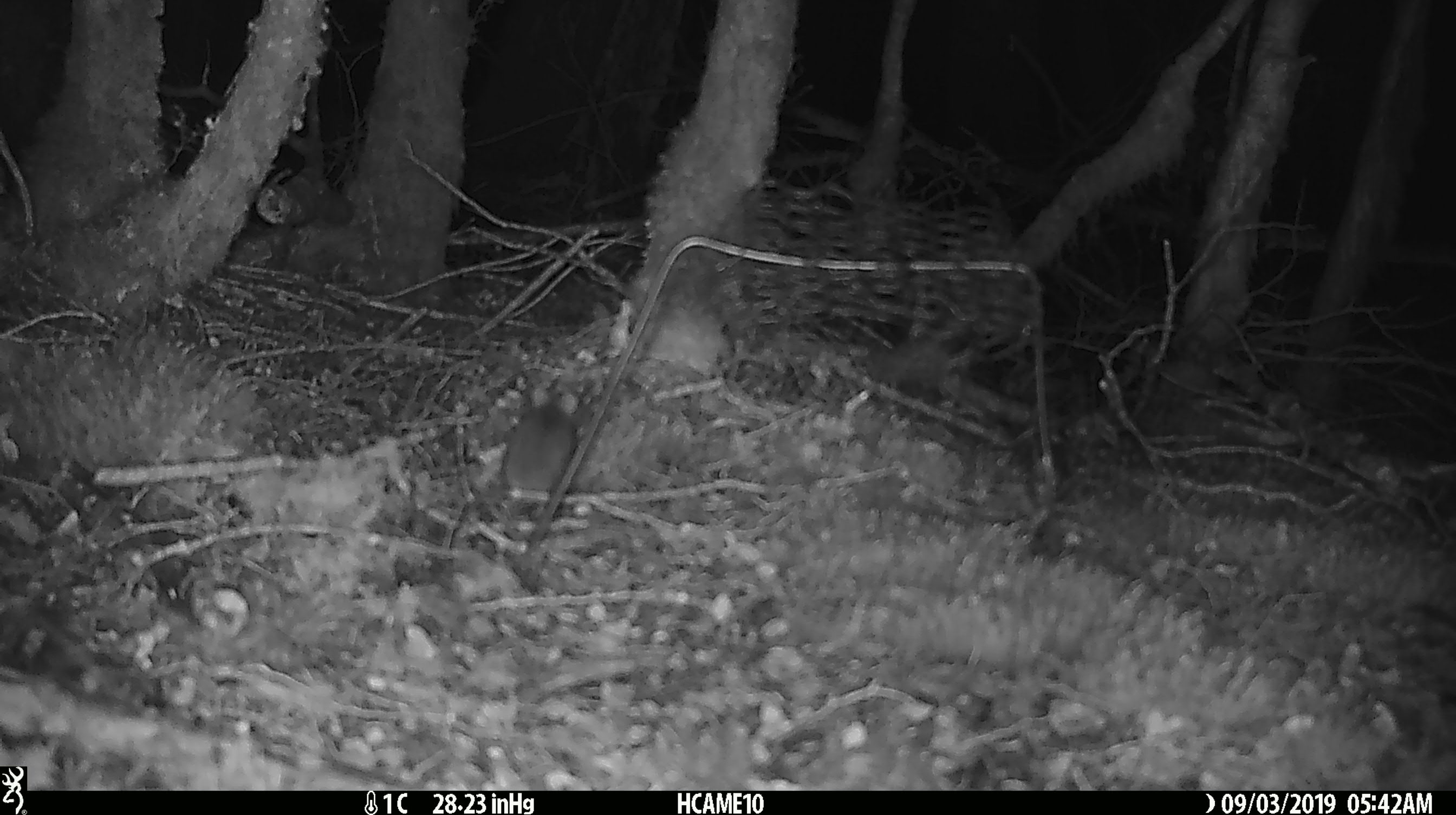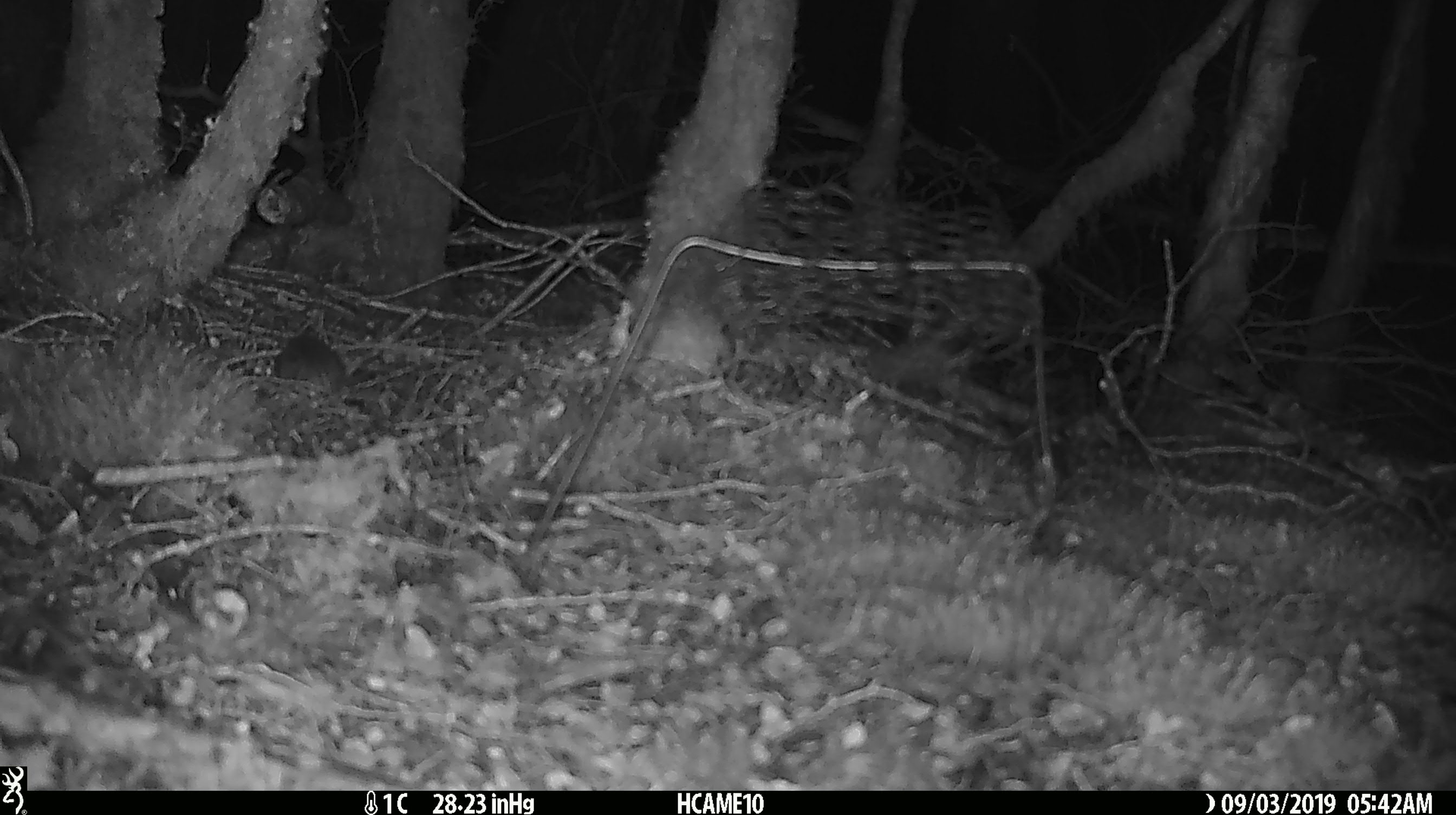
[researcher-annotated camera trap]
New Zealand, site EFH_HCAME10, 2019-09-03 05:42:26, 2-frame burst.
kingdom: Animalia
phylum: Chordata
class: Mammalia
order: Rodentia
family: Muridae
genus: Mus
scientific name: Mus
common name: mouse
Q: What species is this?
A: Mouse (Mus).